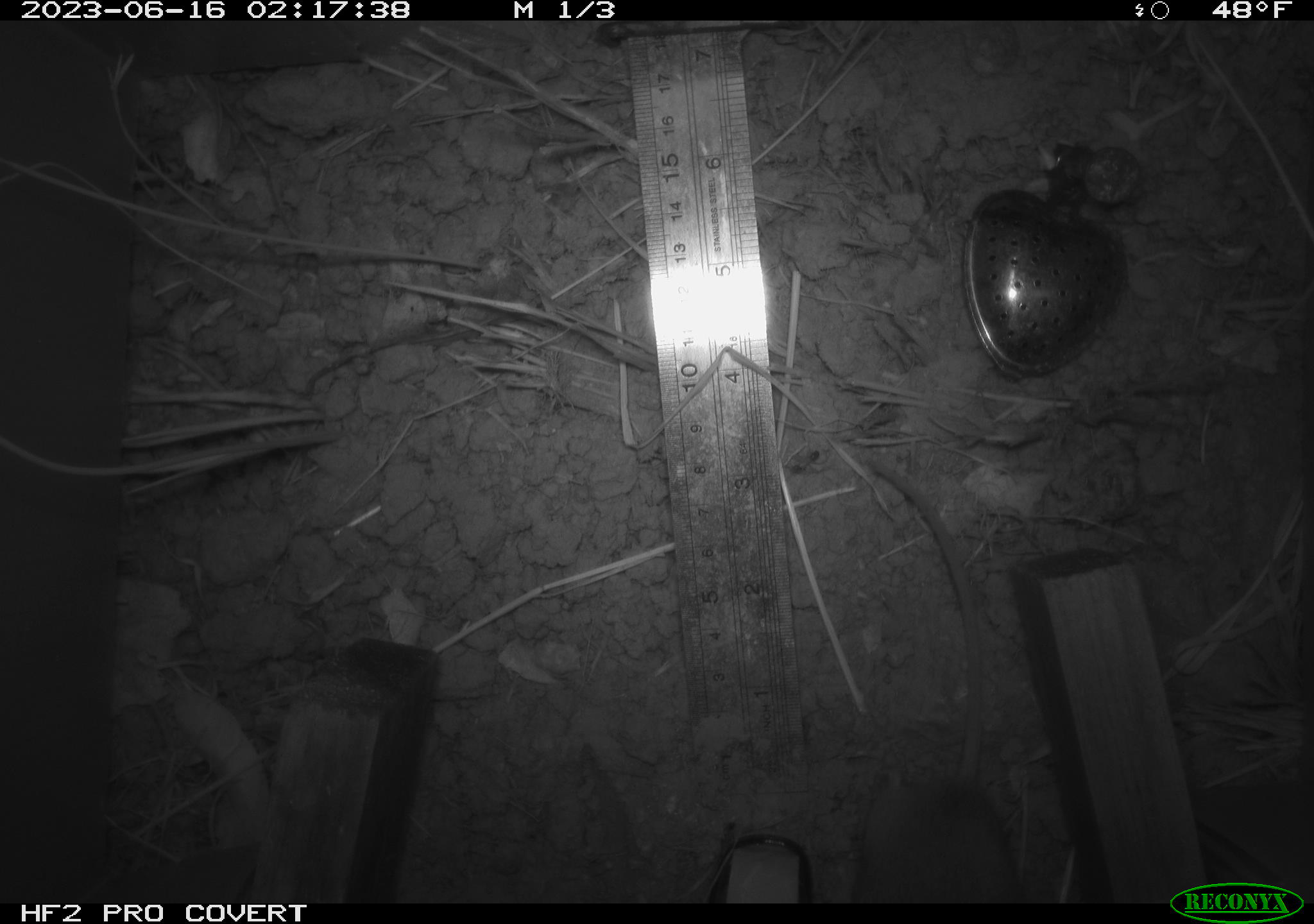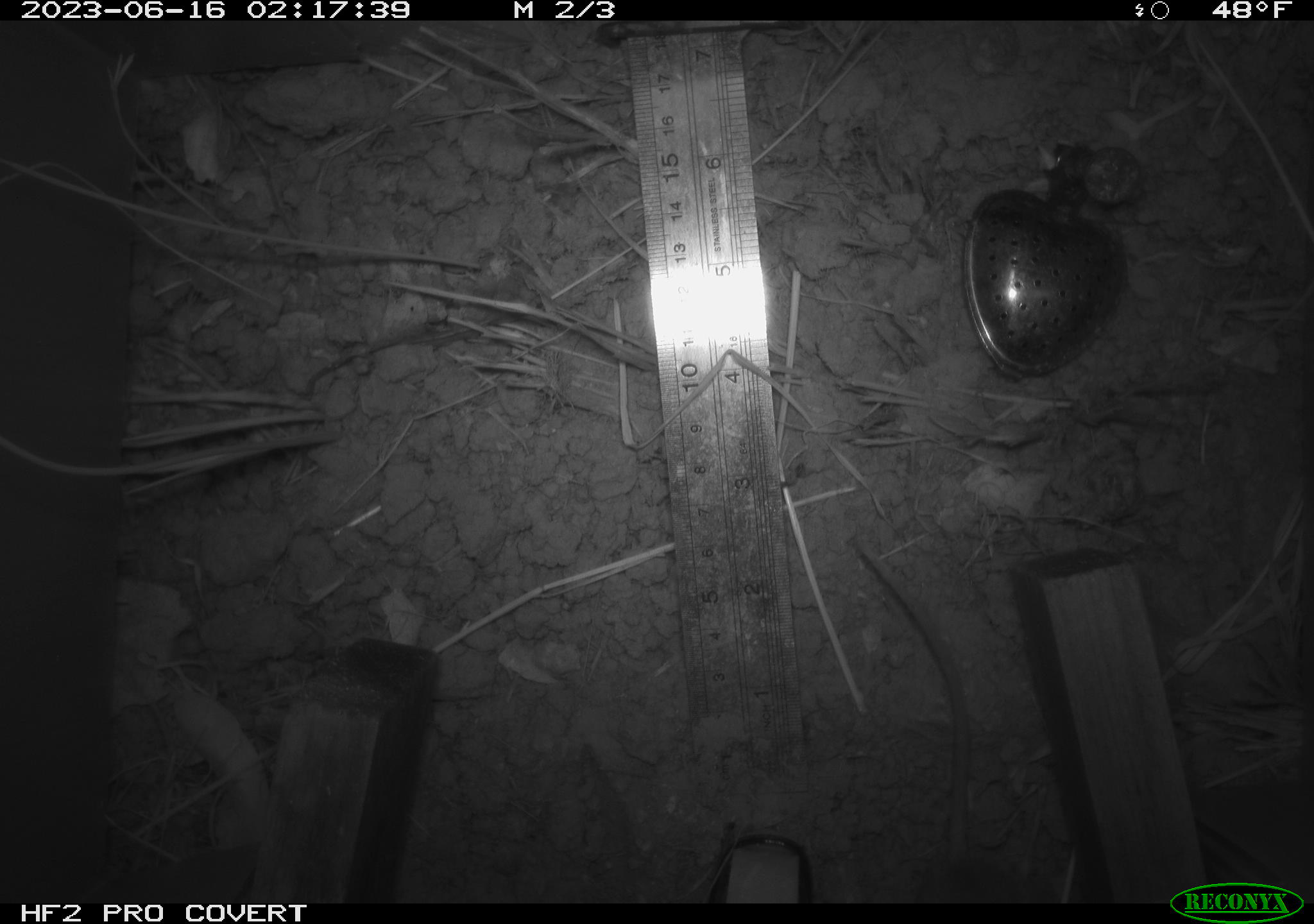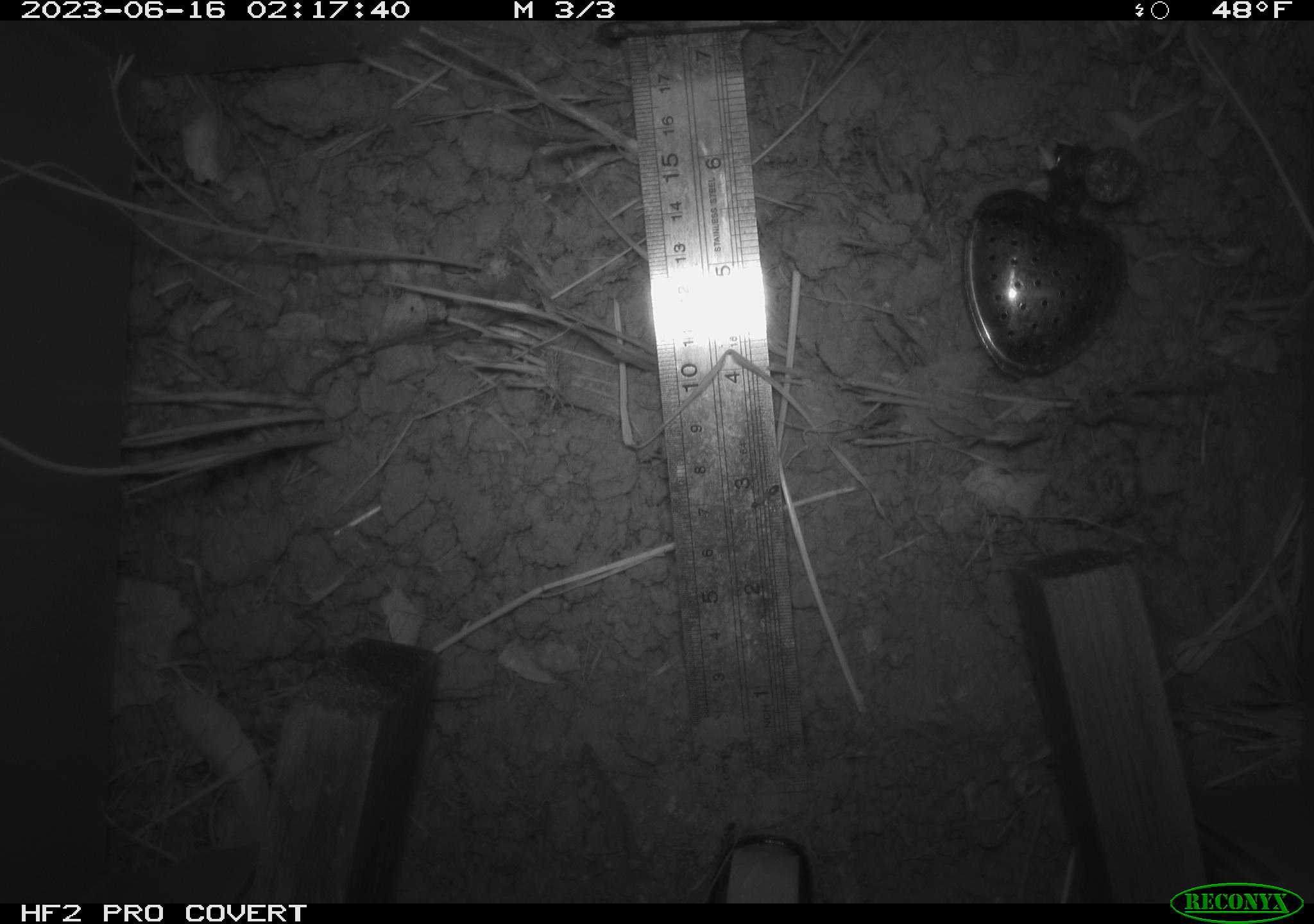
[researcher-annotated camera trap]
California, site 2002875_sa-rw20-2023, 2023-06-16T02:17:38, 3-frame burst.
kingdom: Animalia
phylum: Chordata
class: Mammalia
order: Rodentia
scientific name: Rodentia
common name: rodent